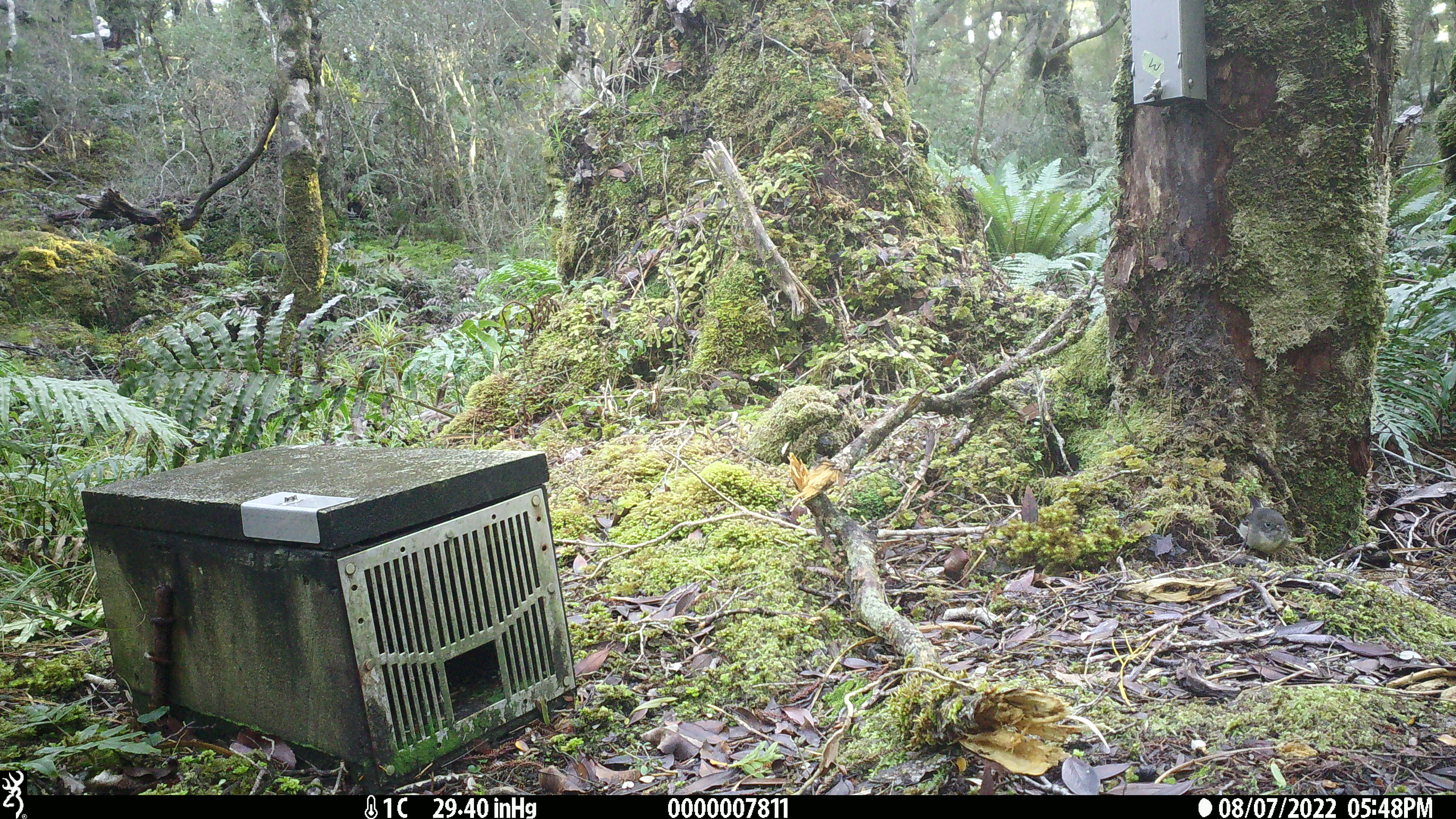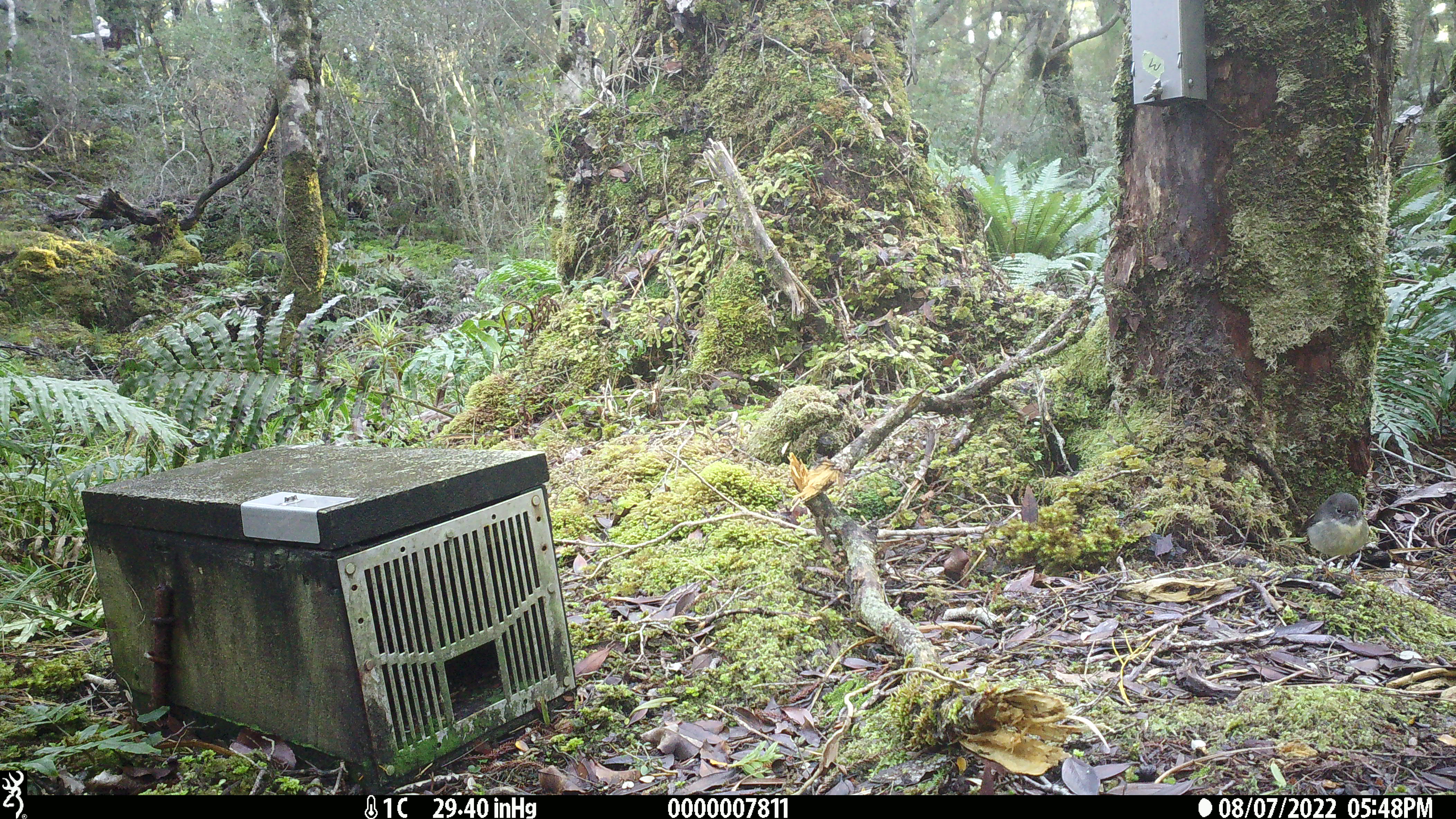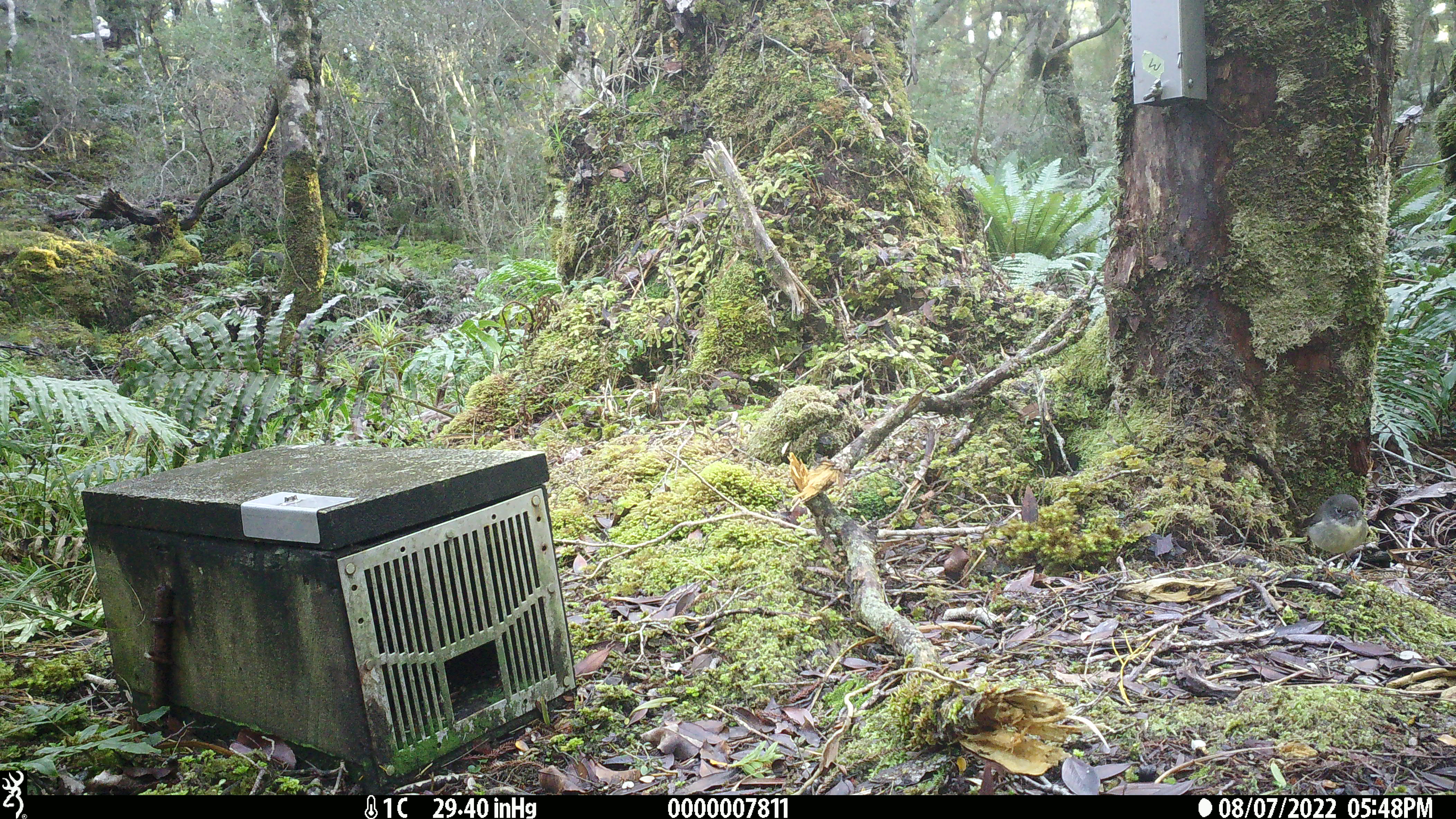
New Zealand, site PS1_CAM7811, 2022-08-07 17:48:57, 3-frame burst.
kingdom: Animalia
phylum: Chordata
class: Aves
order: Passeriformes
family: Petroicidae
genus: Petroica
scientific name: Petroica macrocephala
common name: tomtit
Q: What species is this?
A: Tomtit (Petroica macrocephala).